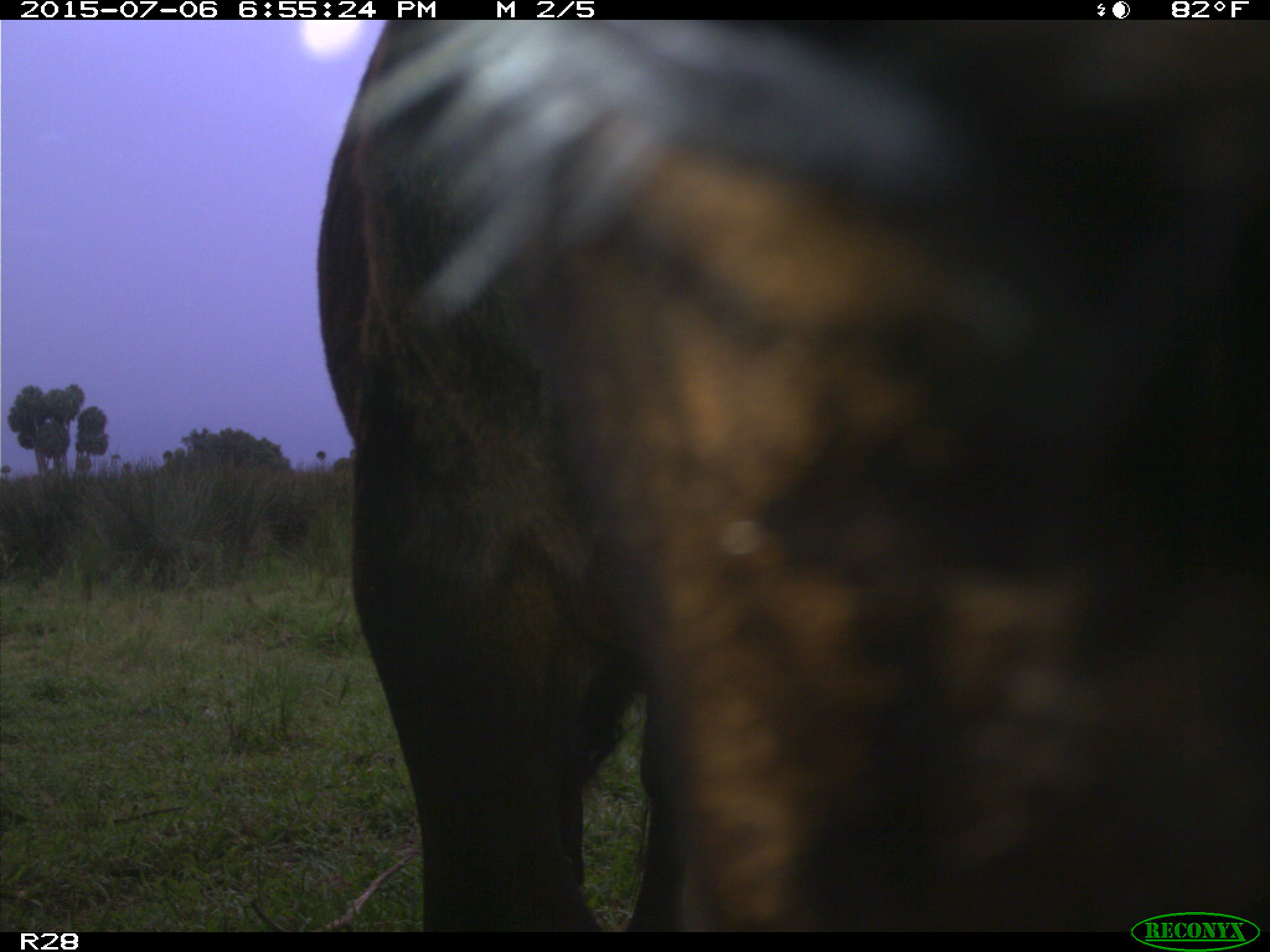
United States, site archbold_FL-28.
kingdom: Animalia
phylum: Chordata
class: Mammalia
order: Artiodactyla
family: Bovidae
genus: Bos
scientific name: Bos taurus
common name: domestic cow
Bos taurus (domestic cow).